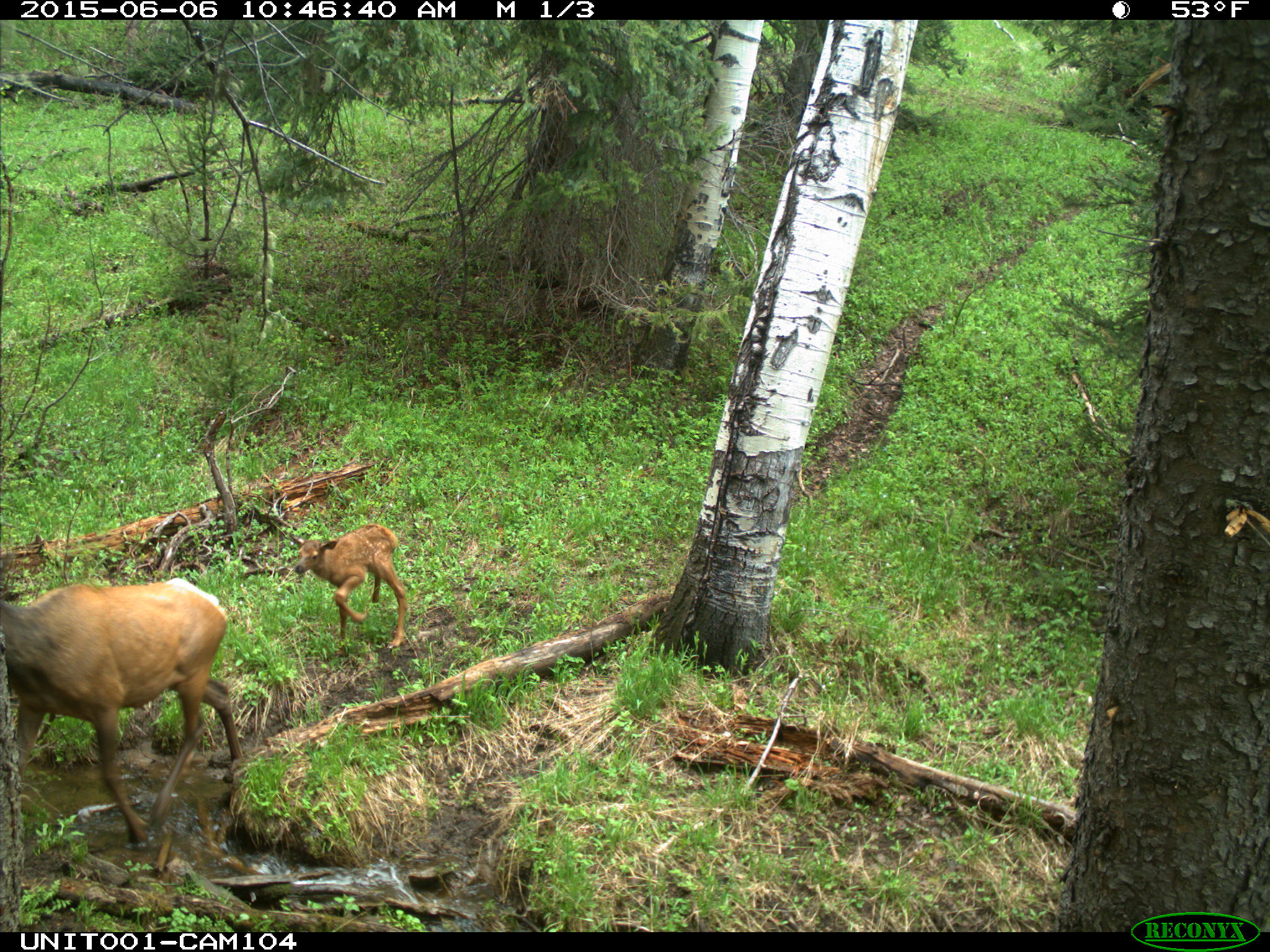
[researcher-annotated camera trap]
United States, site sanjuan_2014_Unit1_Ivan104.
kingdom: Animalia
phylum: Chordata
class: Mammalia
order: Artiodactyla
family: Cervidae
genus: Cervus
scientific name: Cervus elaphus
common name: red deer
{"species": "Cervus elaphus (red deer)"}